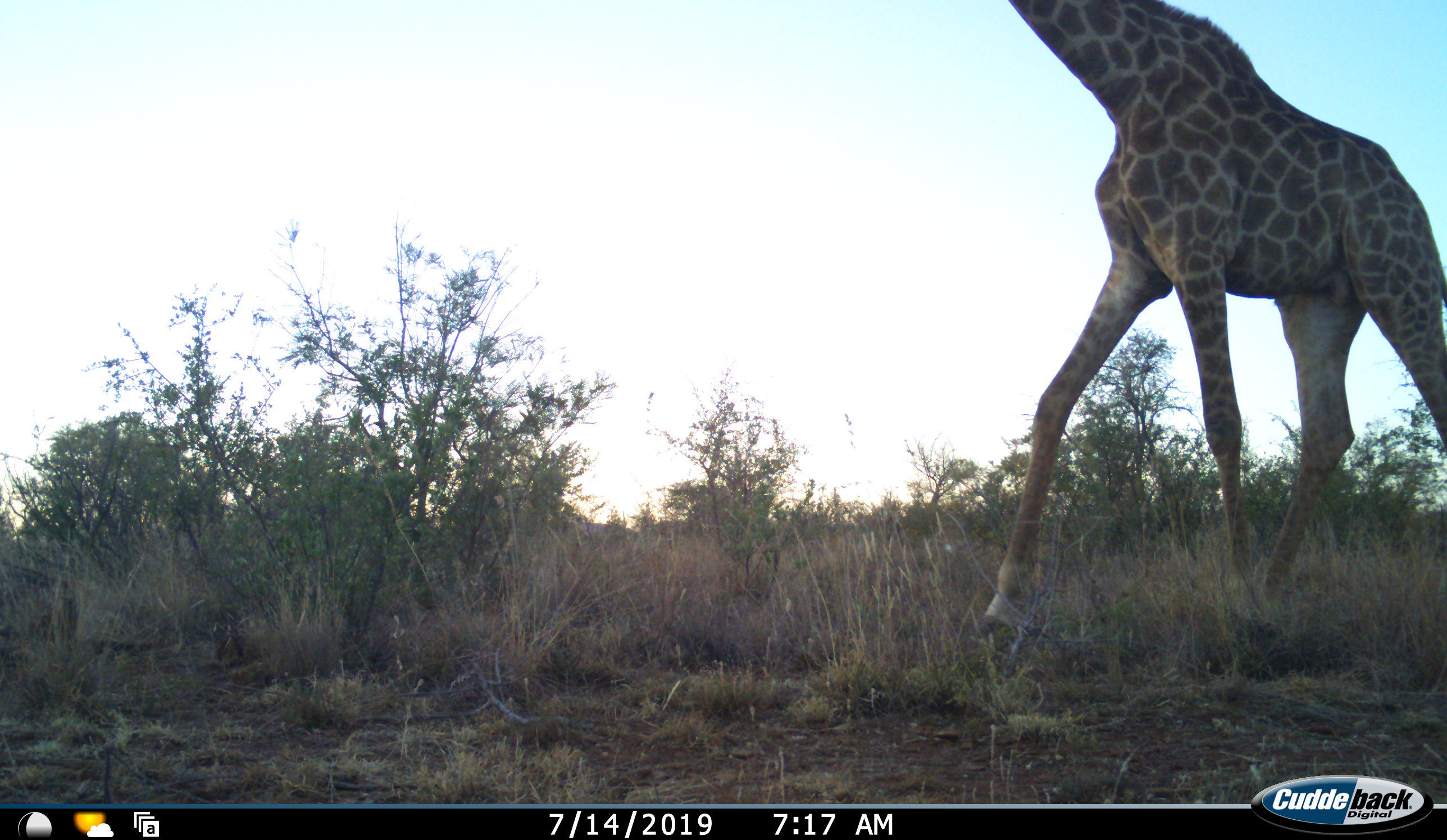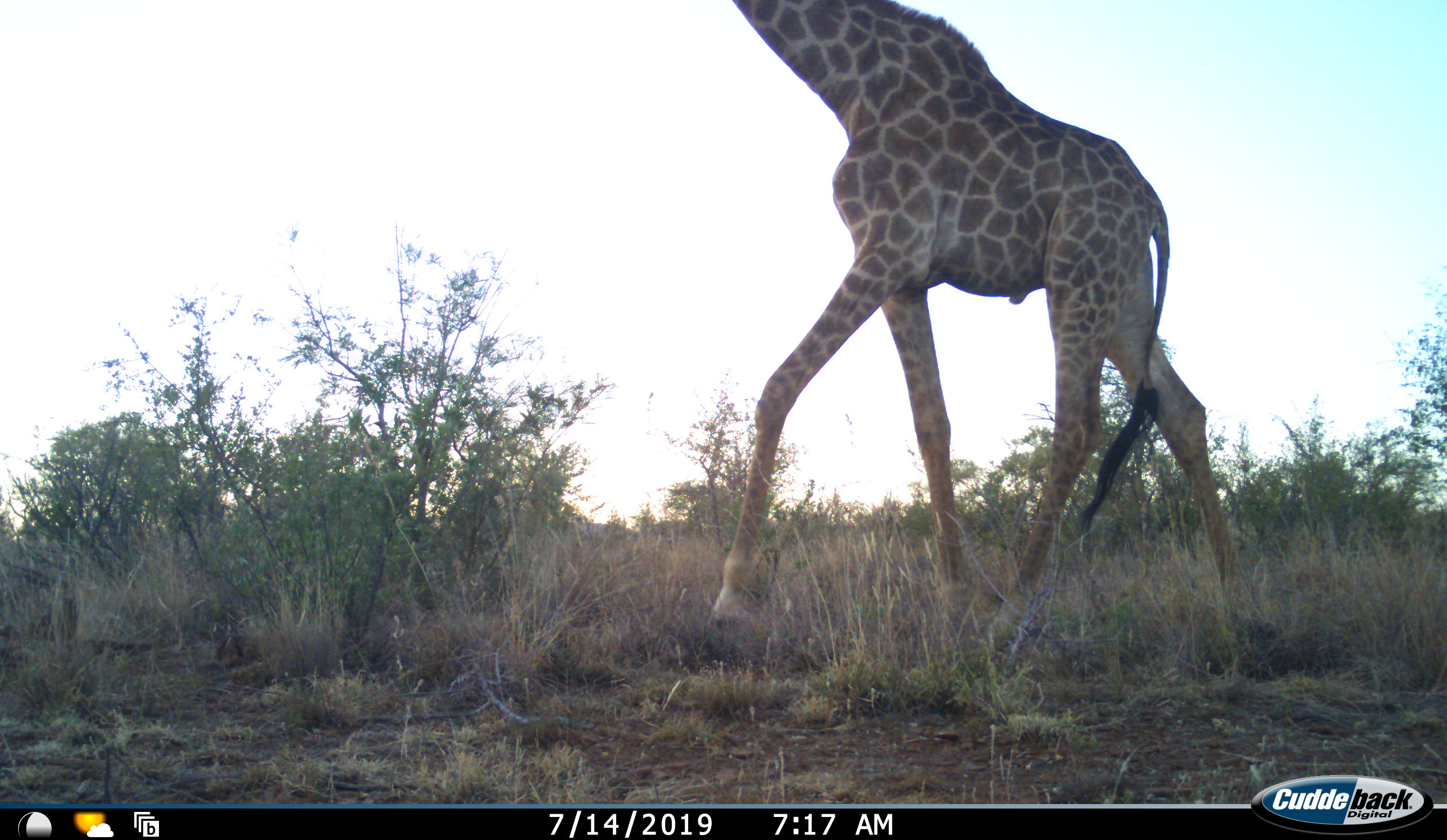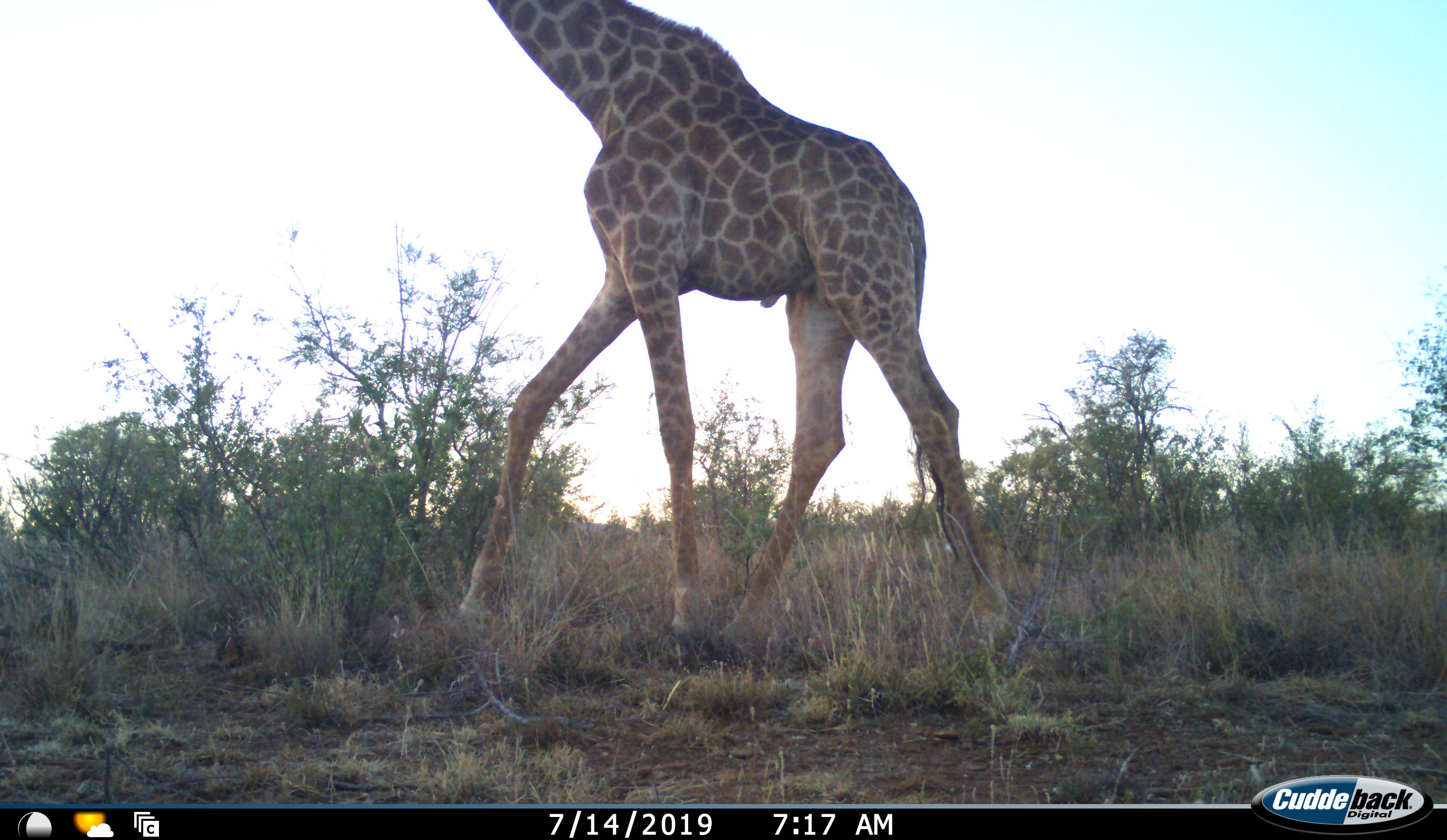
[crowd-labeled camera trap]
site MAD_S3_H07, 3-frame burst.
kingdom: Animalia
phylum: Chordata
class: Mammalia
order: Artiodactyla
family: Giraffidae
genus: Giraffa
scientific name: Giraffa camelopardalis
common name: giraffe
Giraffe (Giraffa camelopardalis), count 1. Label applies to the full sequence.